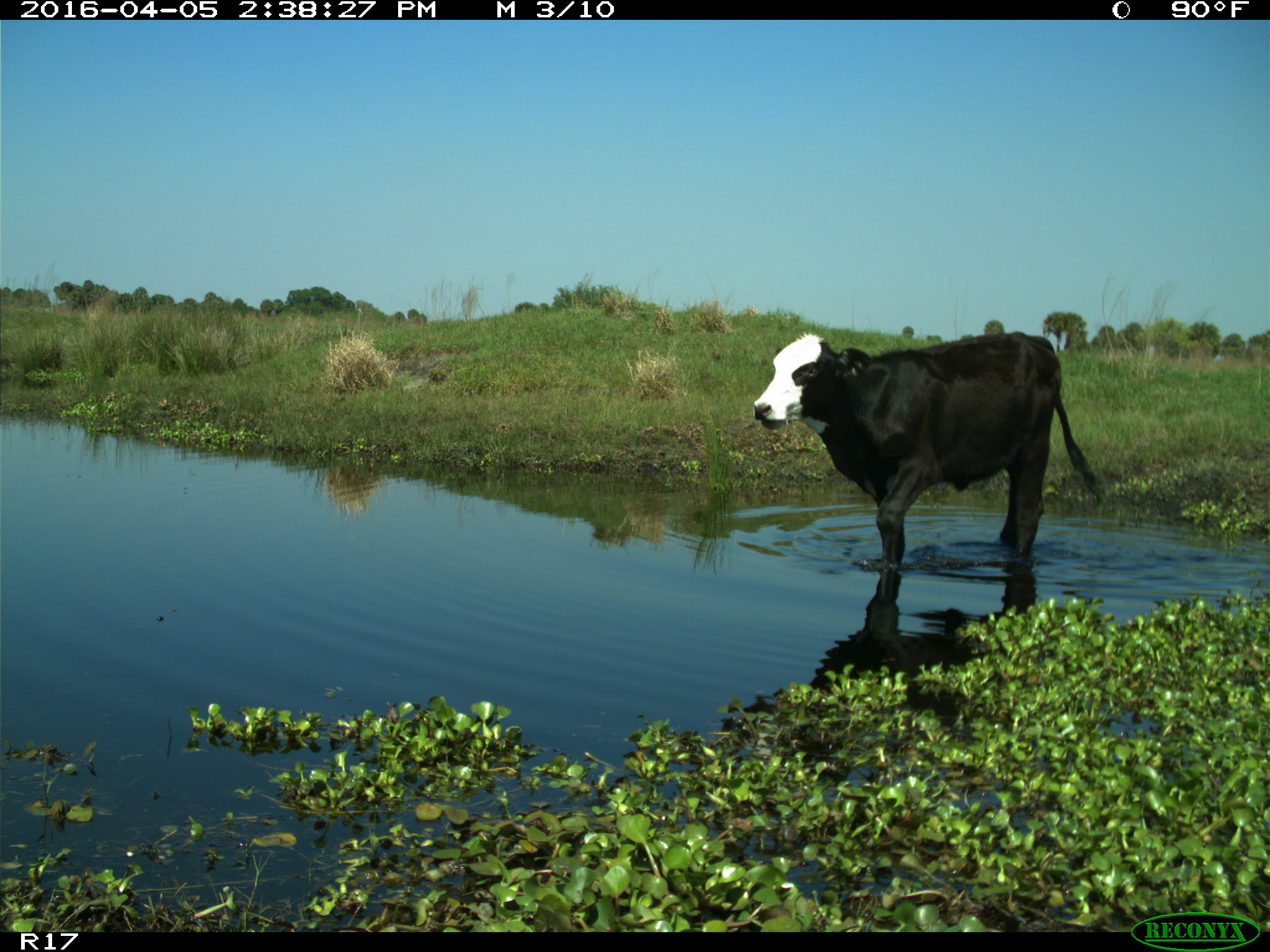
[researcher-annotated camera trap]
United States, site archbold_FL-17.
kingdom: Animalia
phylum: Chordata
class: Mammalia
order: Artiodactyla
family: Bovidae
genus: Bos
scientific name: Bos taurus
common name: domestic cow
Bos taurus (domestic cow).